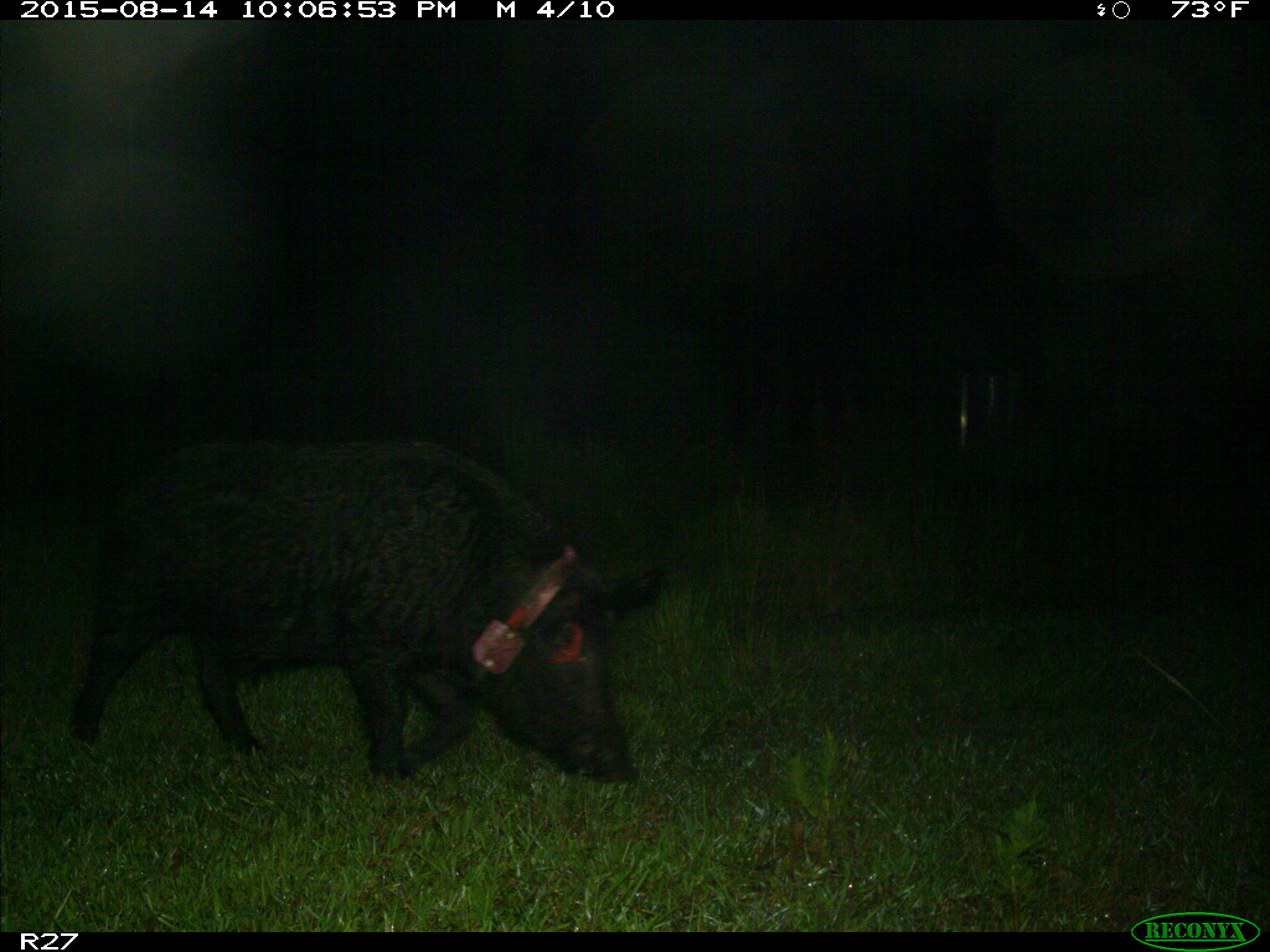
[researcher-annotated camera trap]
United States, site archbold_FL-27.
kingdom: Animalia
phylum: Chordata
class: Mammalia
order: Artiodactyla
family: Suidae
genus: Sus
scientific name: Sus scrofa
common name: wild boar